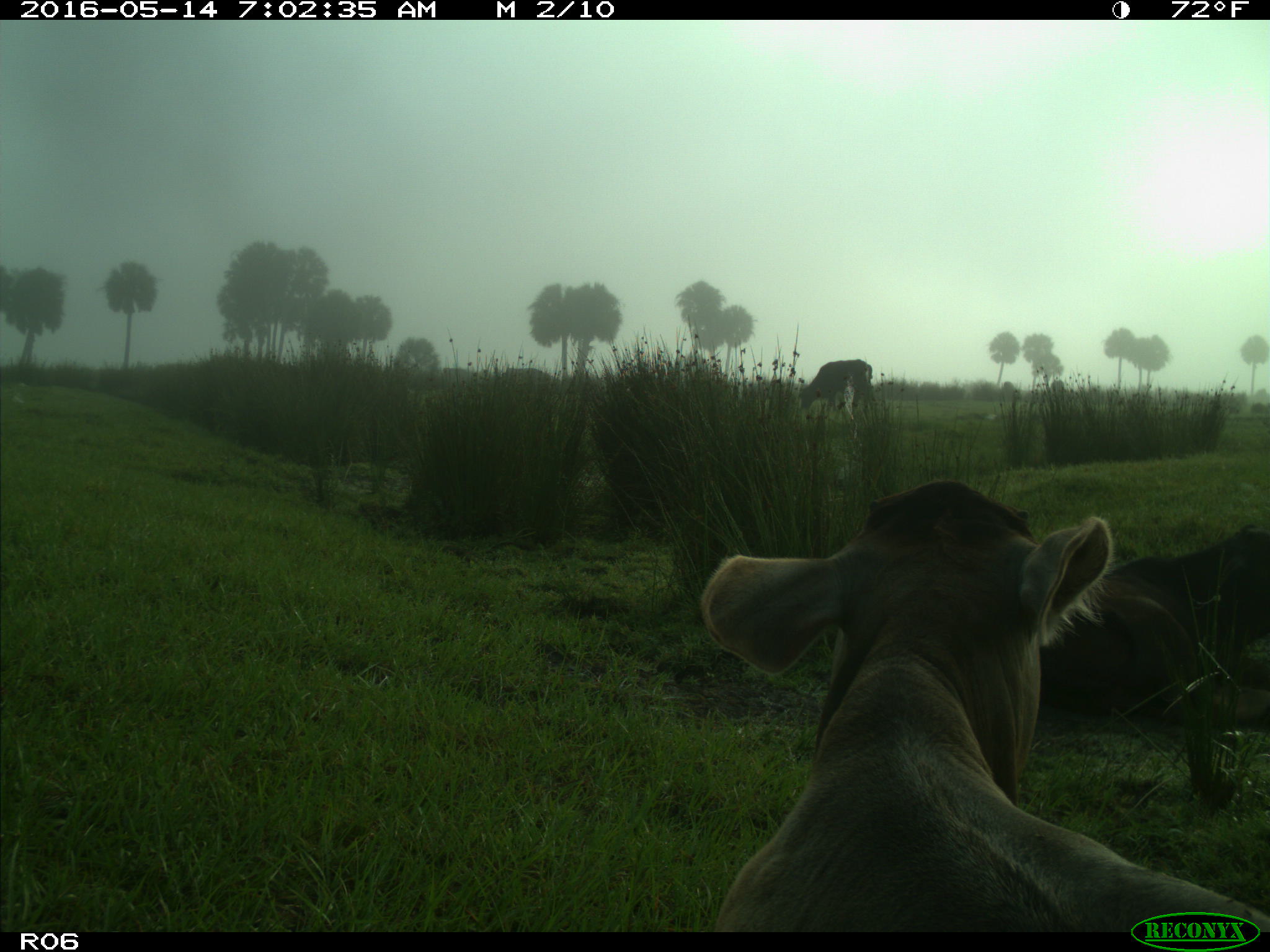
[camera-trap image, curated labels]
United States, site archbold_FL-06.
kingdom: Animalia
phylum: Chordata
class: Mammalia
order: Artiodactyla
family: Bovidae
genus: Bos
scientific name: Bos taurus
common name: domestic cow